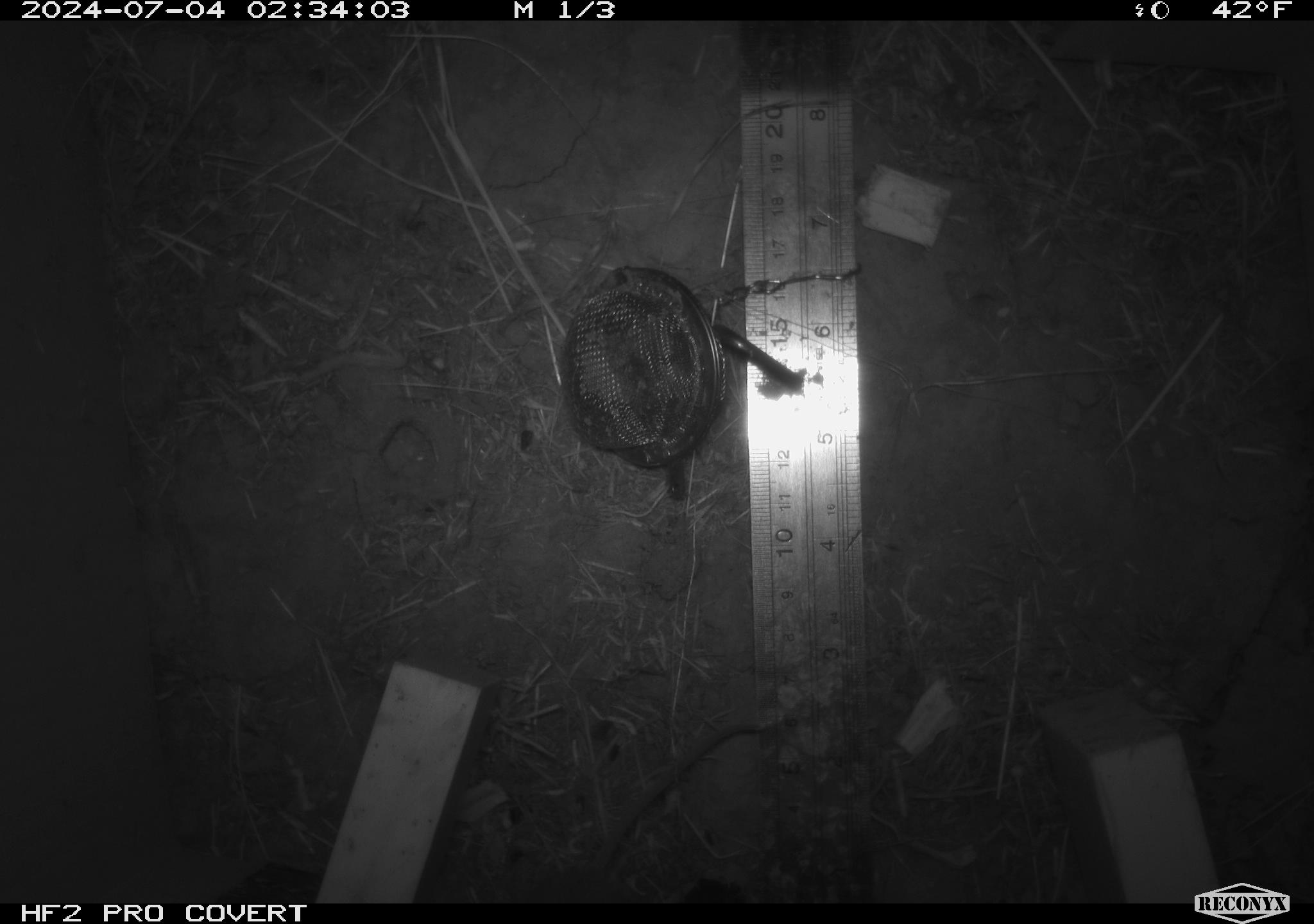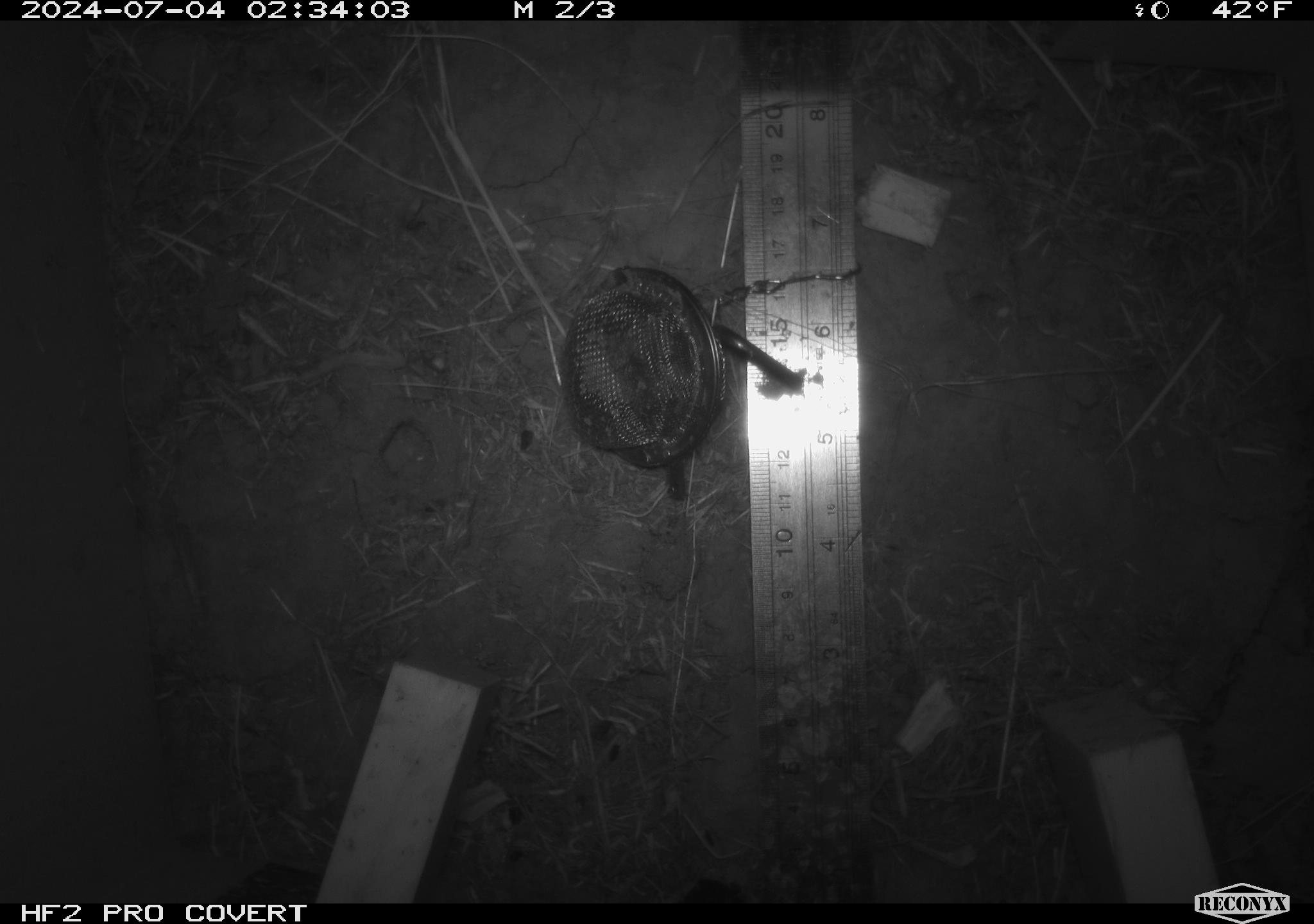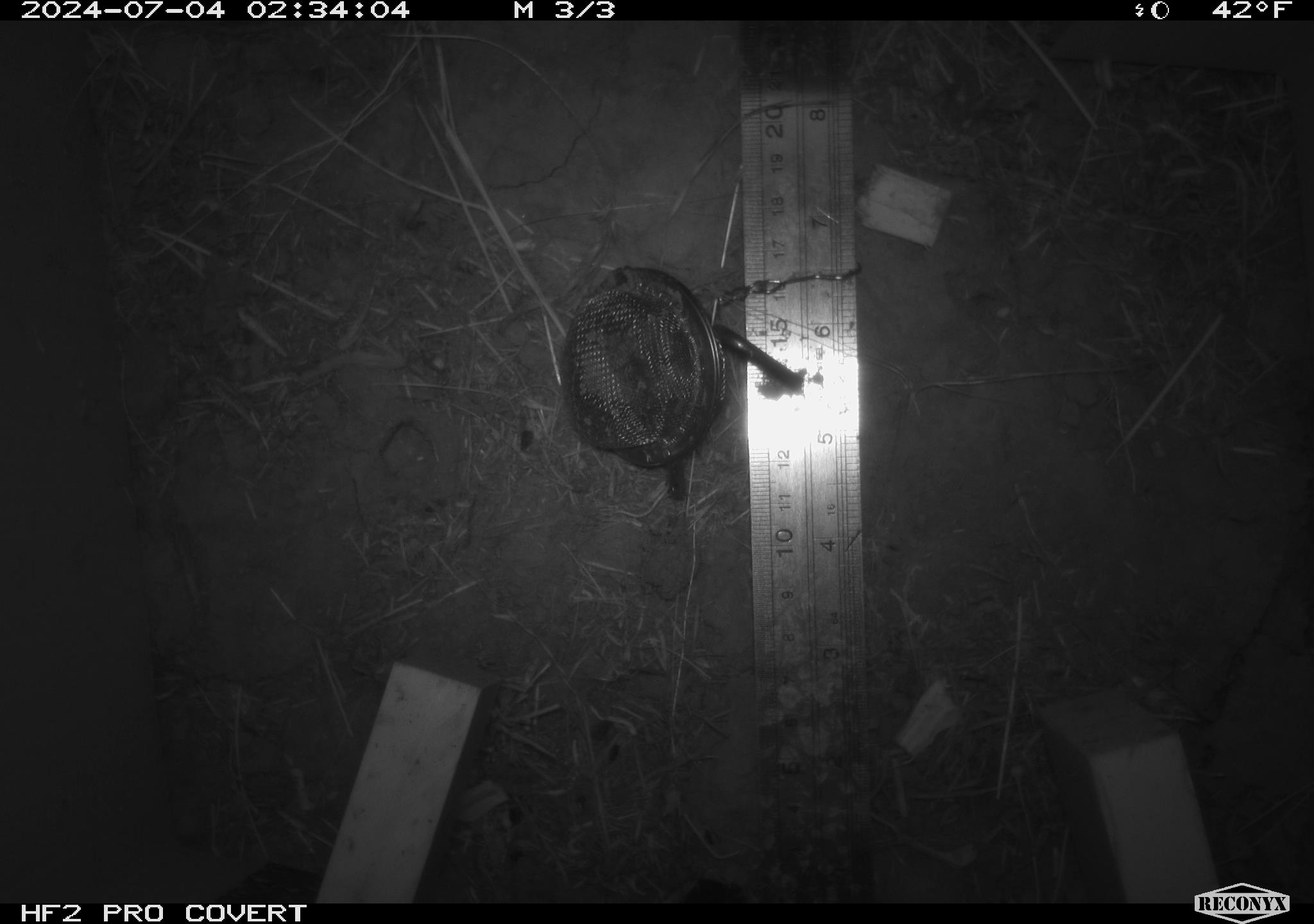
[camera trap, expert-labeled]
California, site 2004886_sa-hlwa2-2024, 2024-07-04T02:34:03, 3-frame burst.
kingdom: Animalia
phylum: Chordata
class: Mammalia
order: Rodentia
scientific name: Rodentia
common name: mouse species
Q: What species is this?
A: Mouse species (Rodentia).